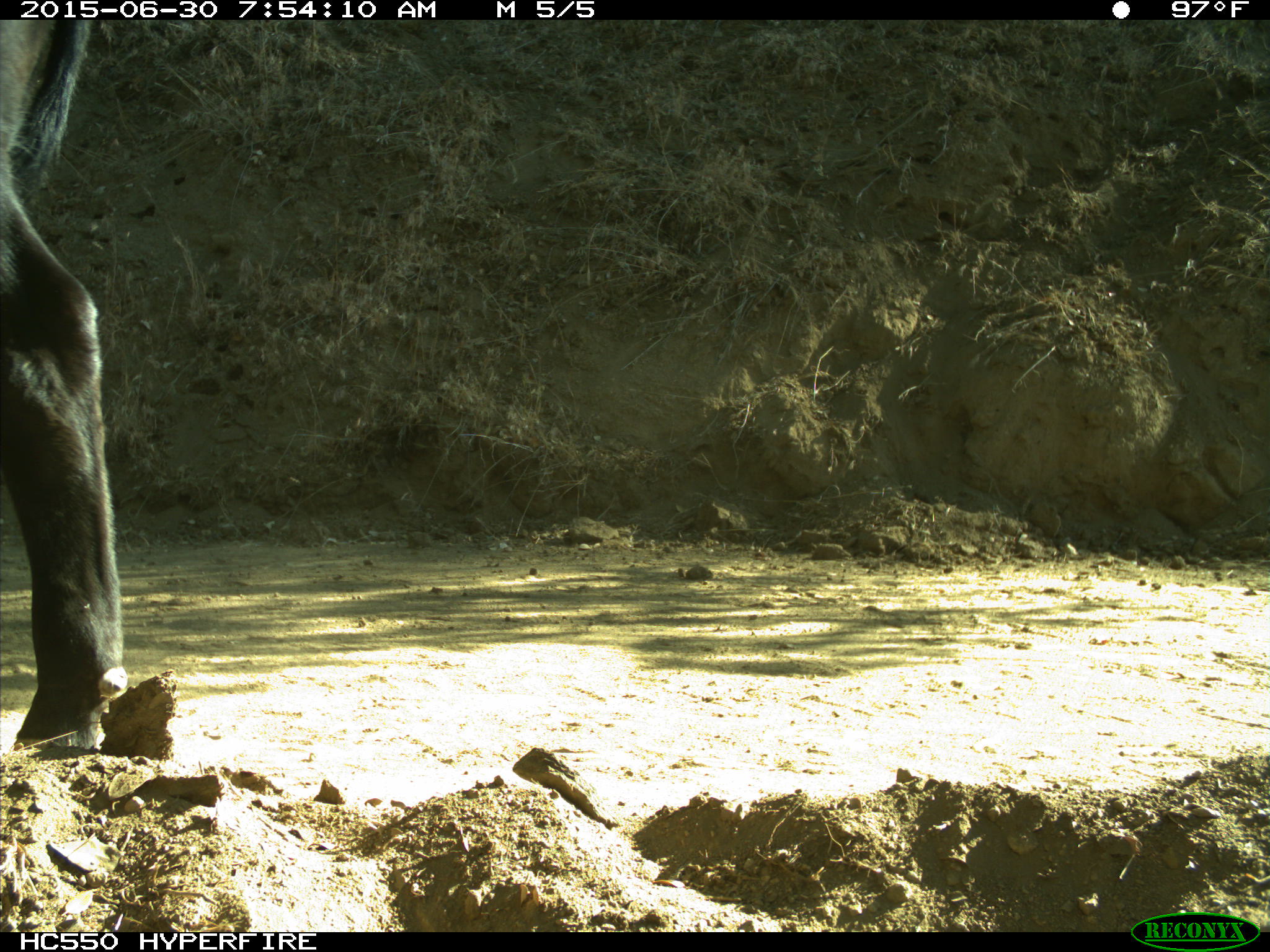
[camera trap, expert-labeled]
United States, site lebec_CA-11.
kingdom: Animalia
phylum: Chordata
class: Mammalia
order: Artiodactyla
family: Bovidae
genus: Bos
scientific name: Bos taurus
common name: domestic cow